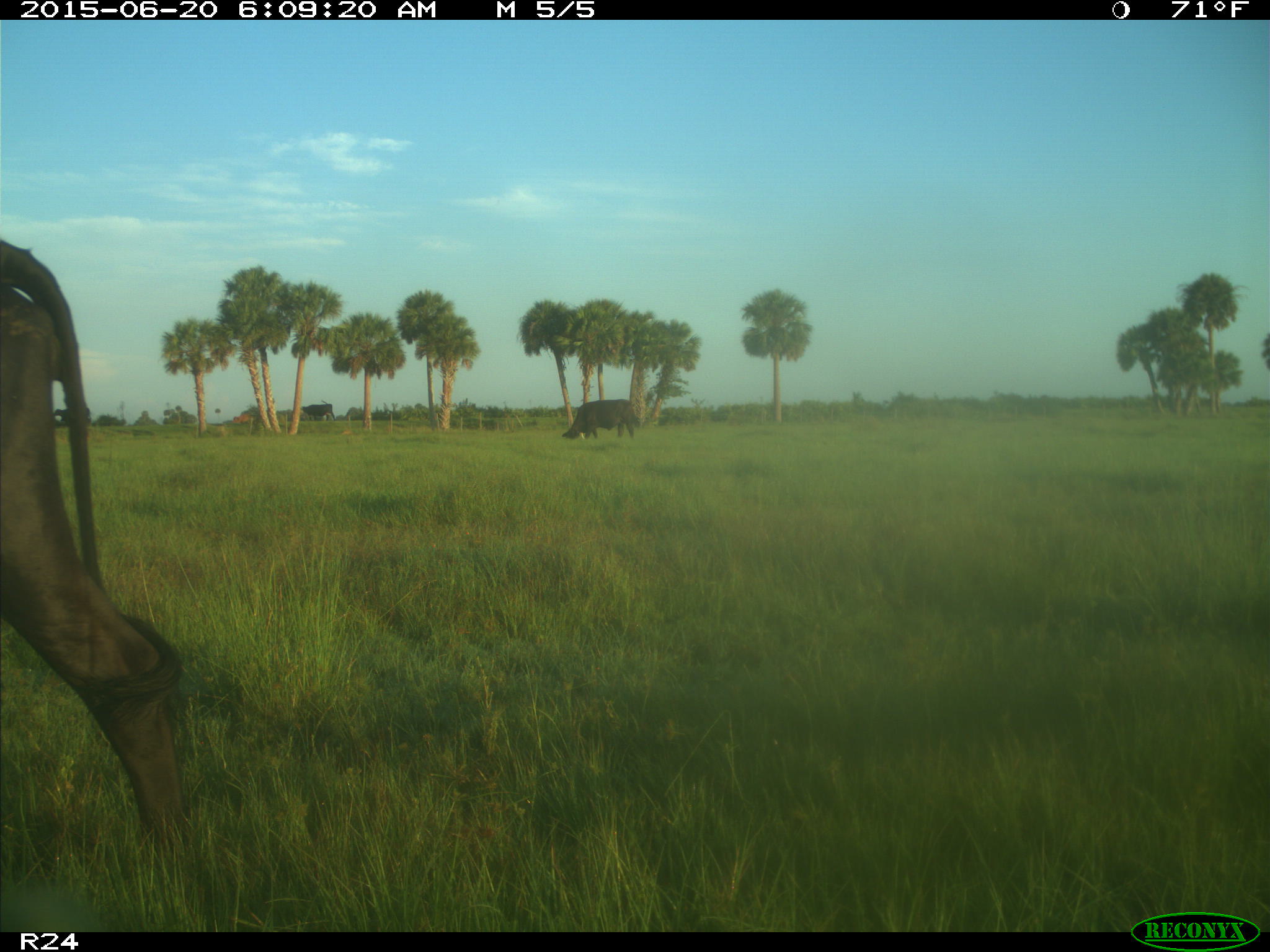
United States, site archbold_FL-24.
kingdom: Animalia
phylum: Chordata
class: Mammalia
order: Artiodactyla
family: Bovidae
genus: Bos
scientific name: Bos taurus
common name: domestic cow